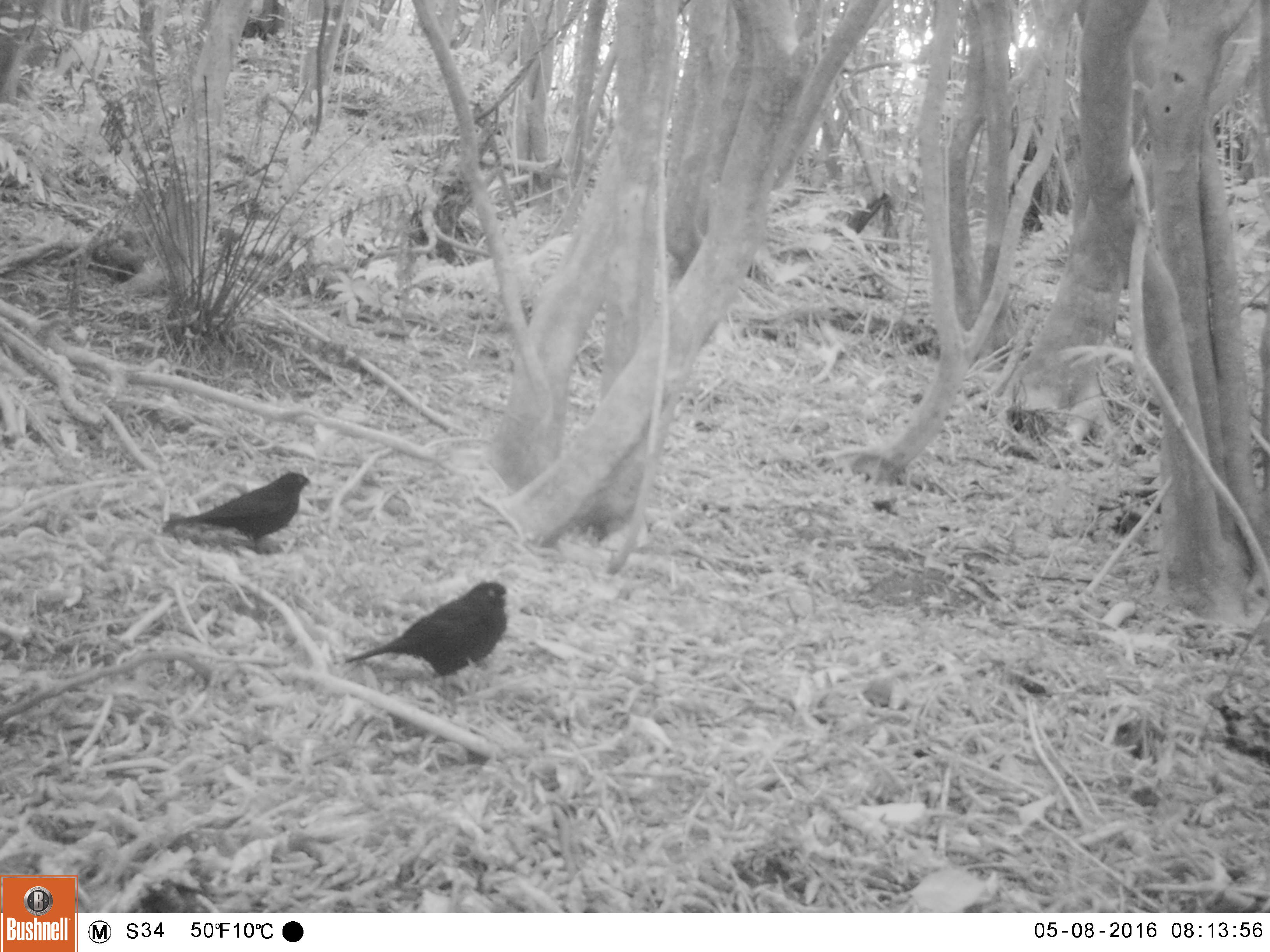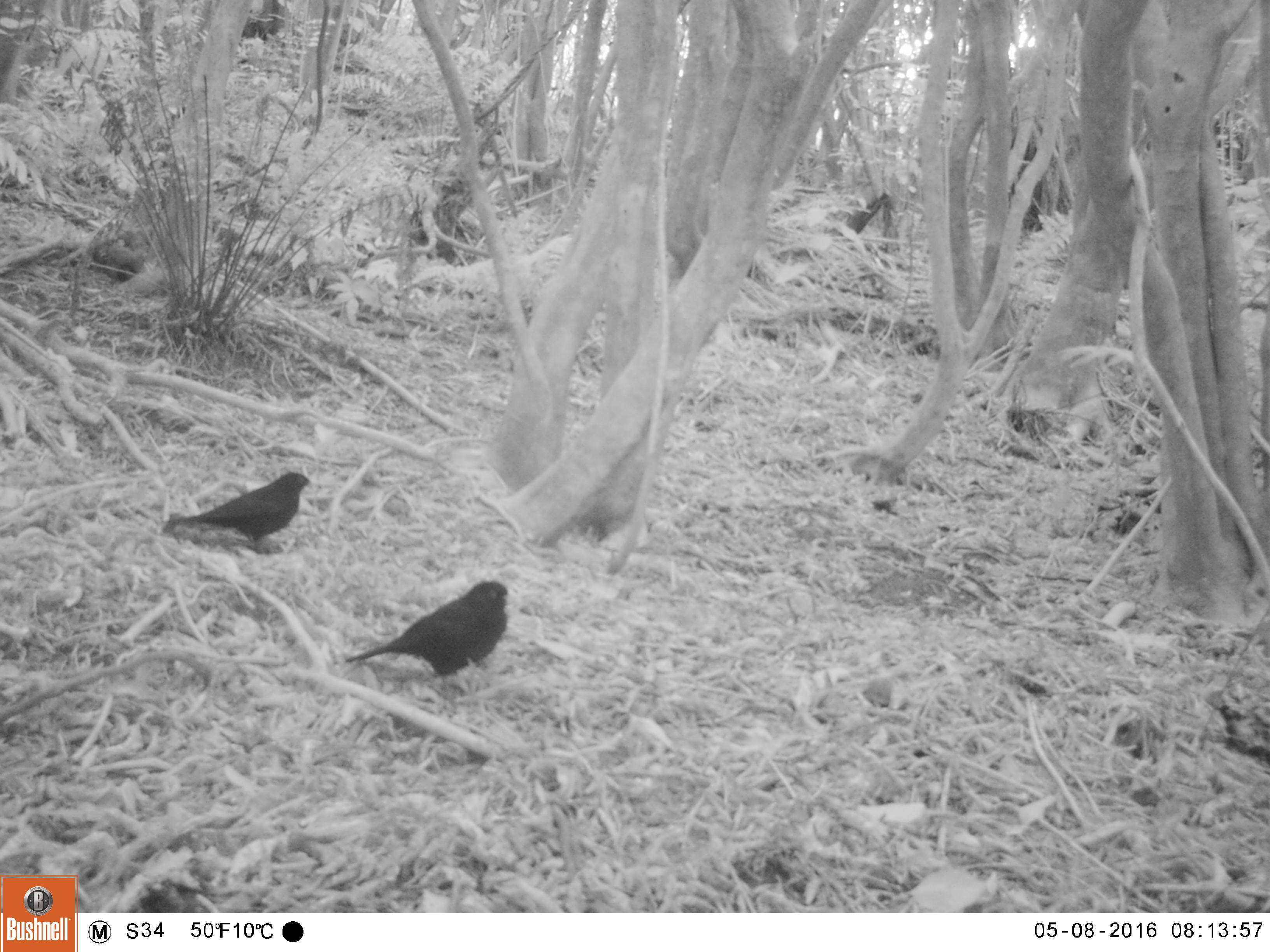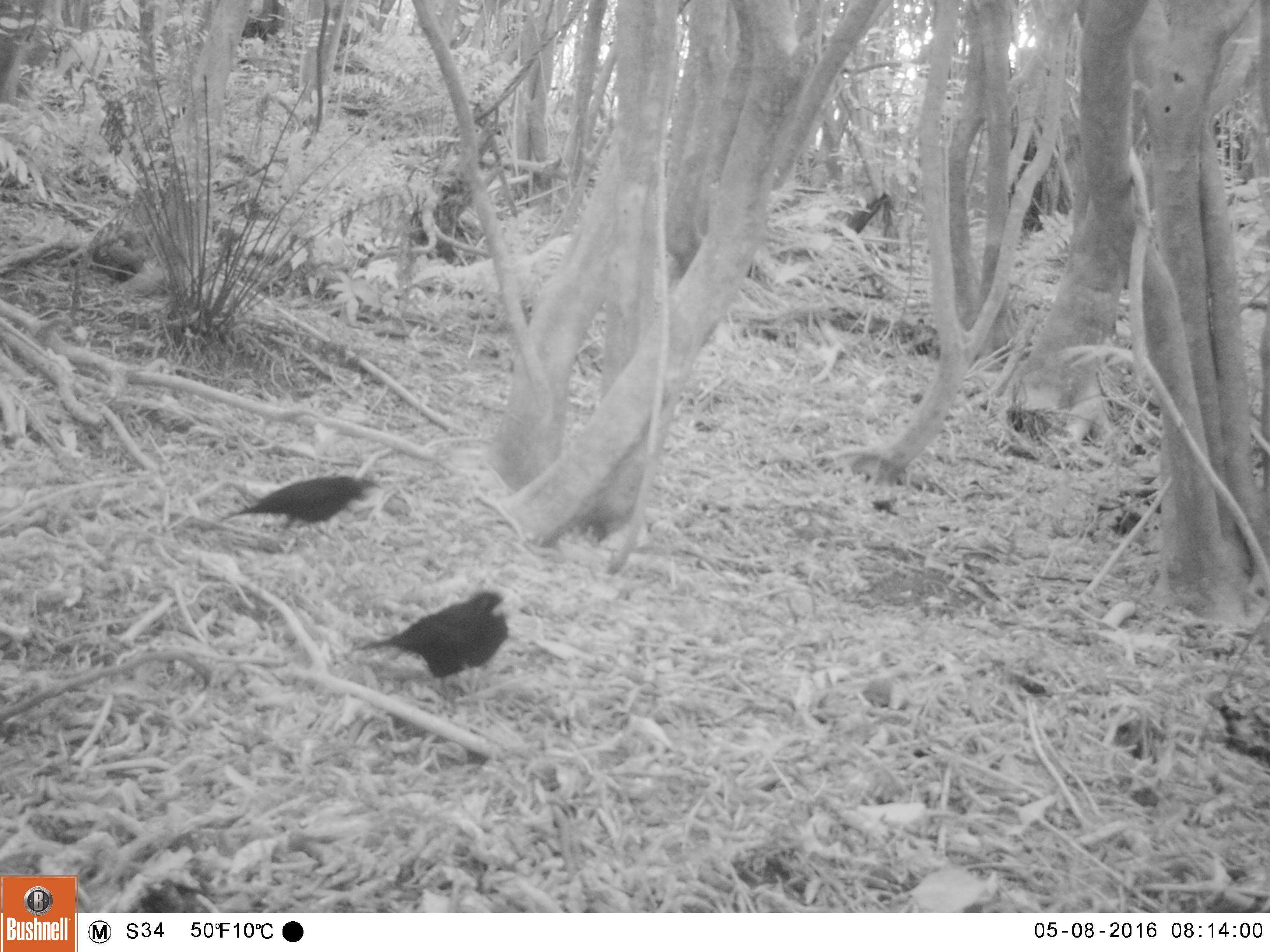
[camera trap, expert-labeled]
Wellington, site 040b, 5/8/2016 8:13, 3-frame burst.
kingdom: Animalia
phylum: Chordata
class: Aves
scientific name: Aves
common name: bird